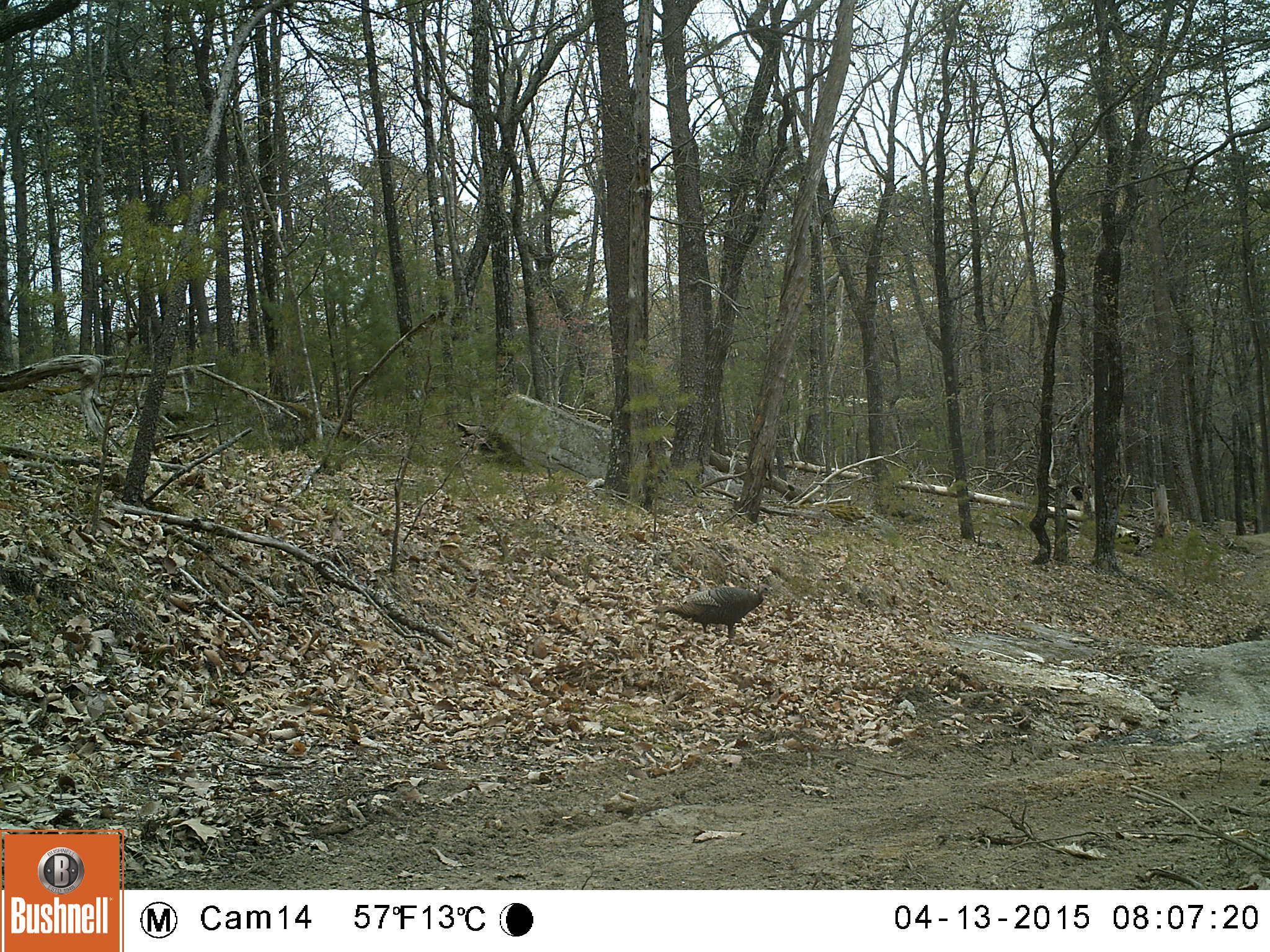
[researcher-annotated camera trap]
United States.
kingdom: Animalia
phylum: Chordata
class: Aves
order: Galliformes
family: Phasianidae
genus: Meleagris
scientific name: Meleagris gallopavo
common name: wild turkey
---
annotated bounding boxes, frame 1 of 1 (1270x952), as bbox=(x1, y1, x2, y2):
Wild Turkey: bbox=(651, 569, 778, 640)